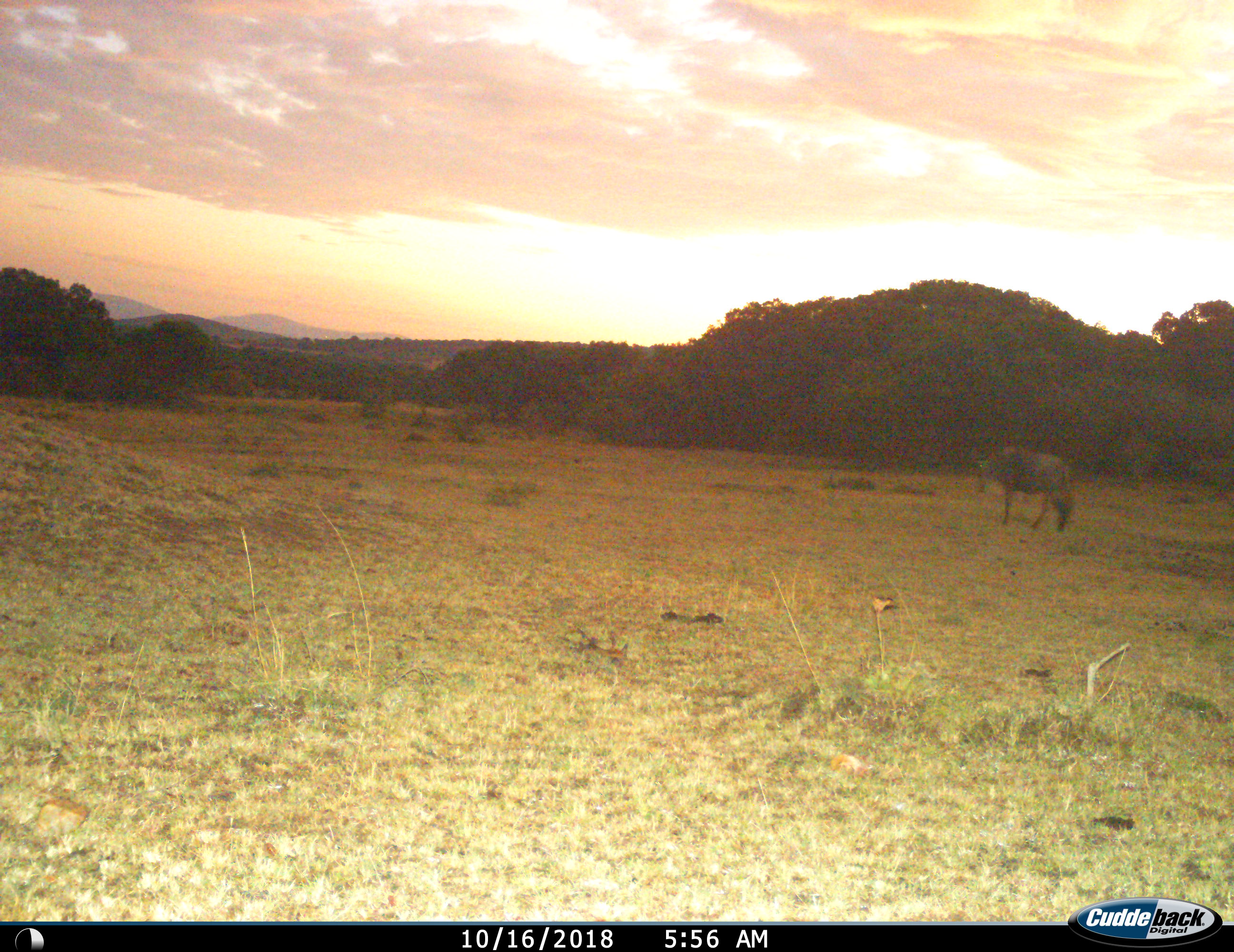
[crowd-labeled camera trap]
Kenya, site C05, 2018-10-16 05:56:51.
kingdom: Animalia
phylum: Chordata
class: Mammalia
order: Artiodactyla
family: Bovidae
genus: Connochaetes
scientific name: Connochaetes taurinus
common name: common wildebeest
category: wildebeest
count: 1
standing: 50%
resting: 12%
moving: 50%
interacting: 0%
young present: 0%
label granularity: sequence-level